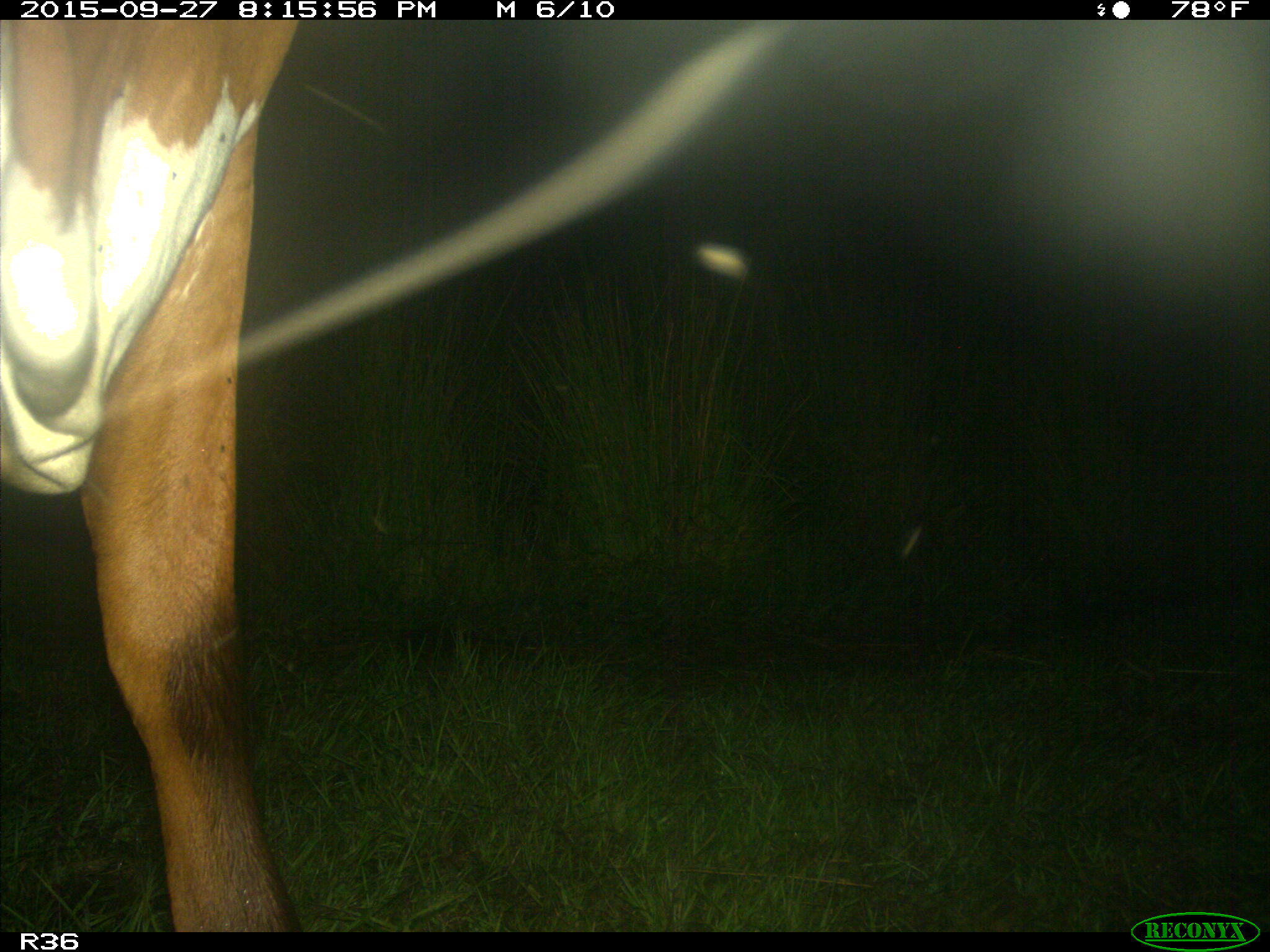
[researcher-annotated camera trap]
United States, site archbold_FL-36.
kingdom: Animalia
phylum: Chordata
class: Mammalia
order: Artiodactyla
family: Bovidae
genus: Bos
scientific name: Bos taurus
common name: domestic cow